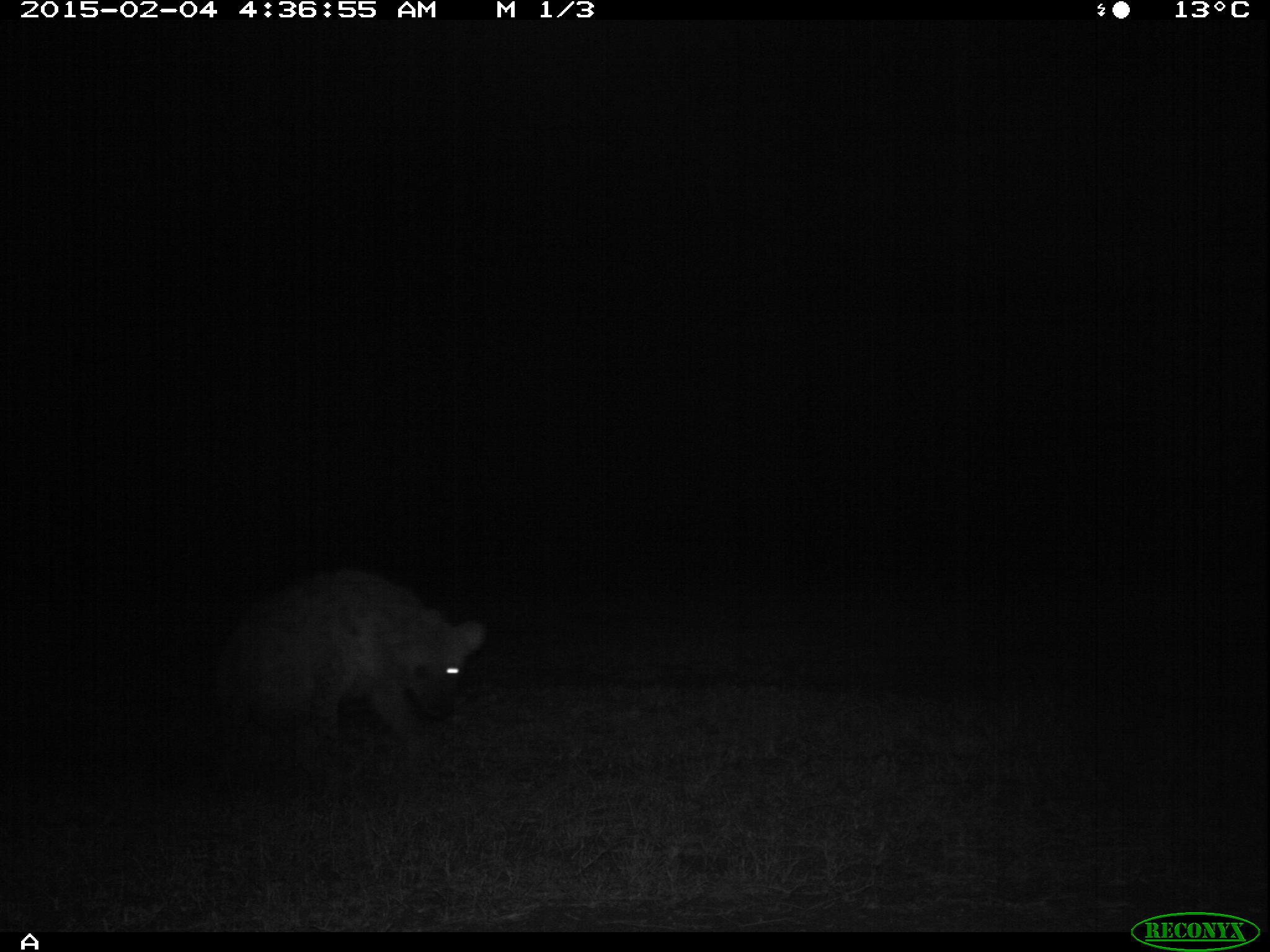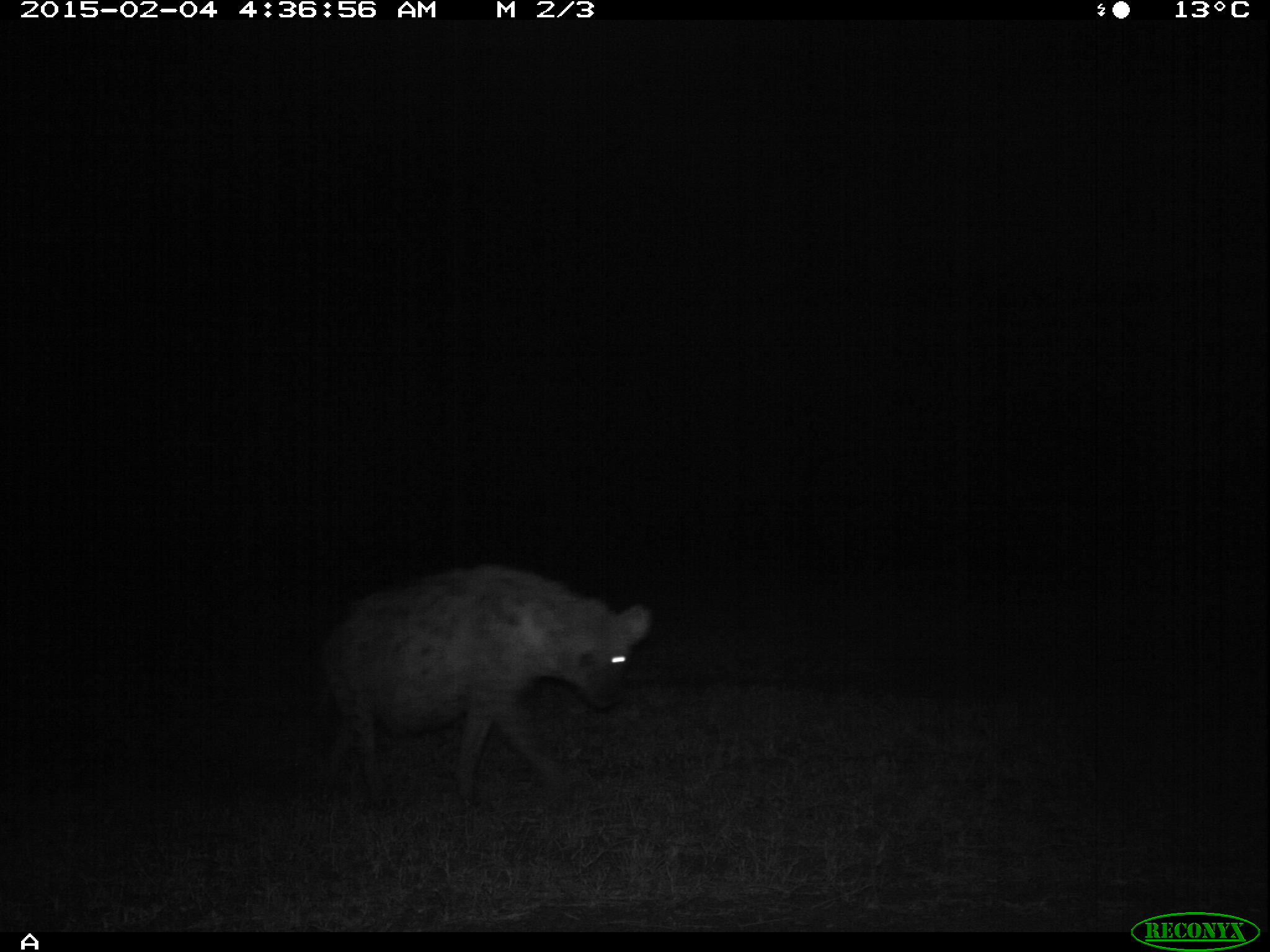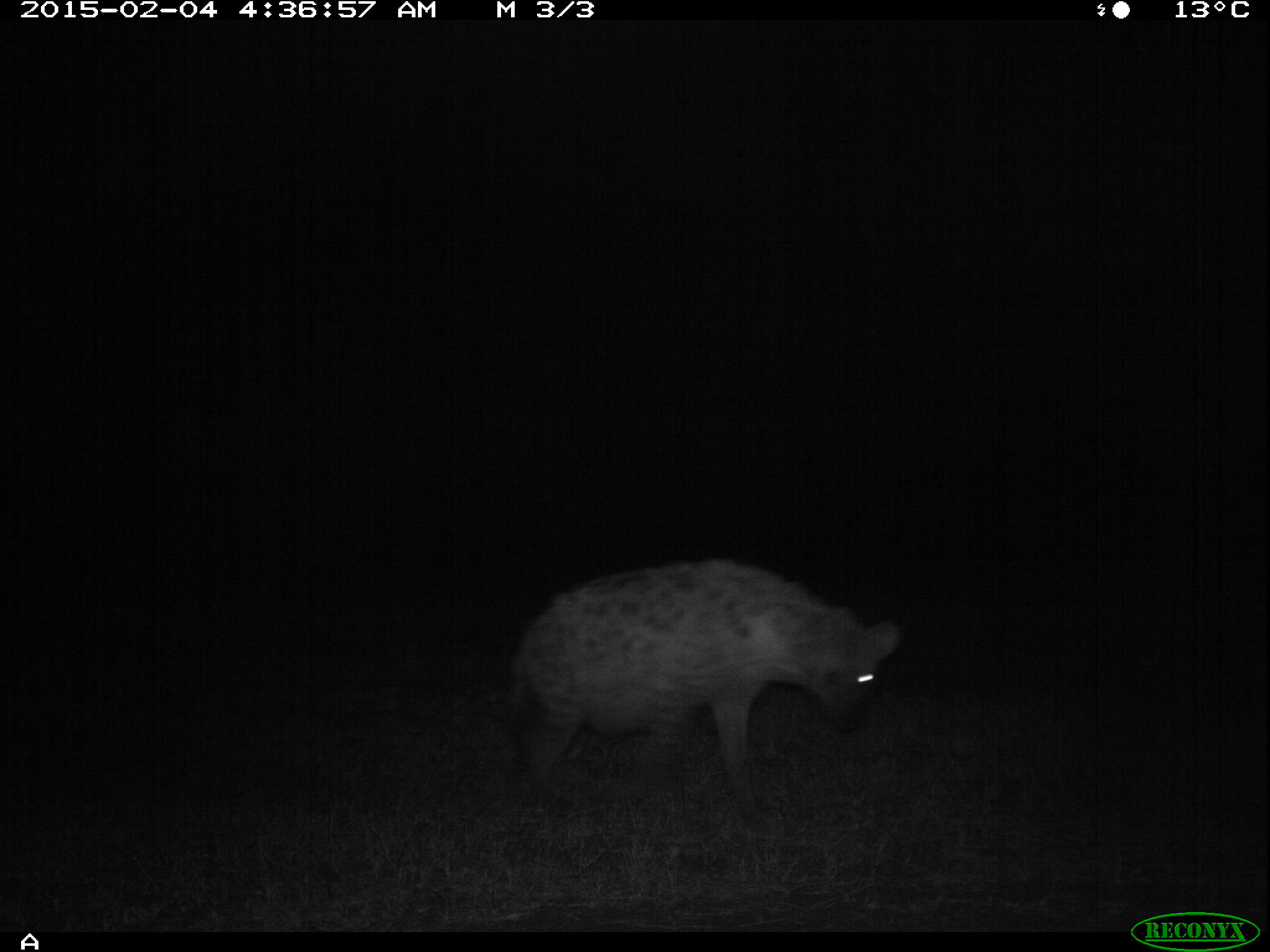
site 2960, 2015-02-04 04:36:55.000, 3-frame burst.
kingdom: Animalia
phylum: Chordata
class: Mammalia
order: Carnivora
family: Hyaenidae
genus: Crocuta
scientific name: Crocuta crocuta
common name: spotted hyena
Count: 1.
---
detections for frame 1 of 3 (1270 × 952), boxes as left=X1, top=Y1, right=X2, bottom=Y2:
crocuta crocuta: left=205, top=570, right=489, bottom=789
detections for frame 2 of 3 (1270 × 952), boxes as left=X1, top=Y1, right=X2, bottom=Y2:
crocuta crocuta: left=306, top=568, right=654, bottom=815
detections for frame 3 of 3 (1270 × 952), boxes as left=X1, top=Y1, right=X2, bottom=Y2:
crocuta crocuta: left=502, top=557, right=902, bottom=824